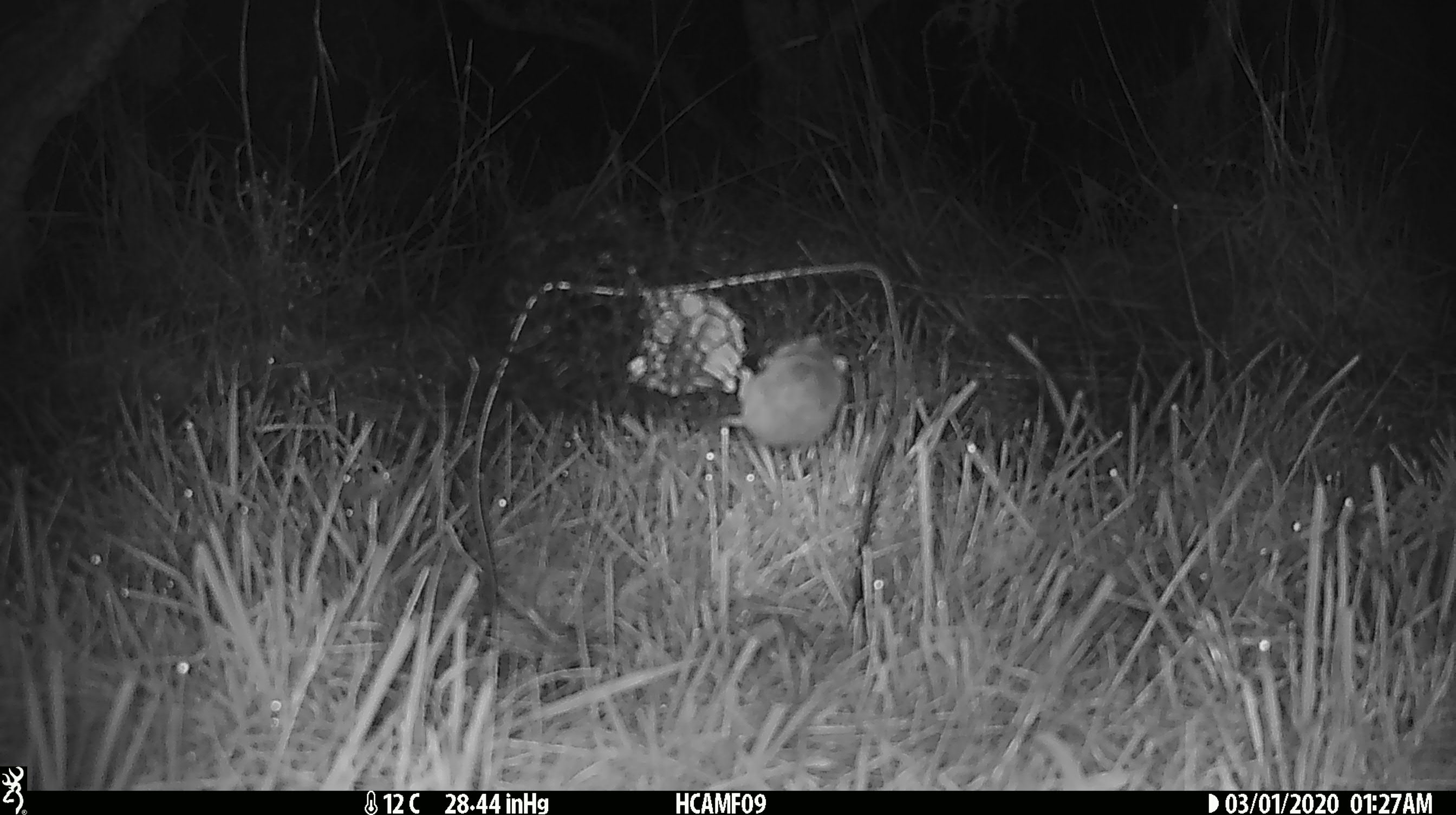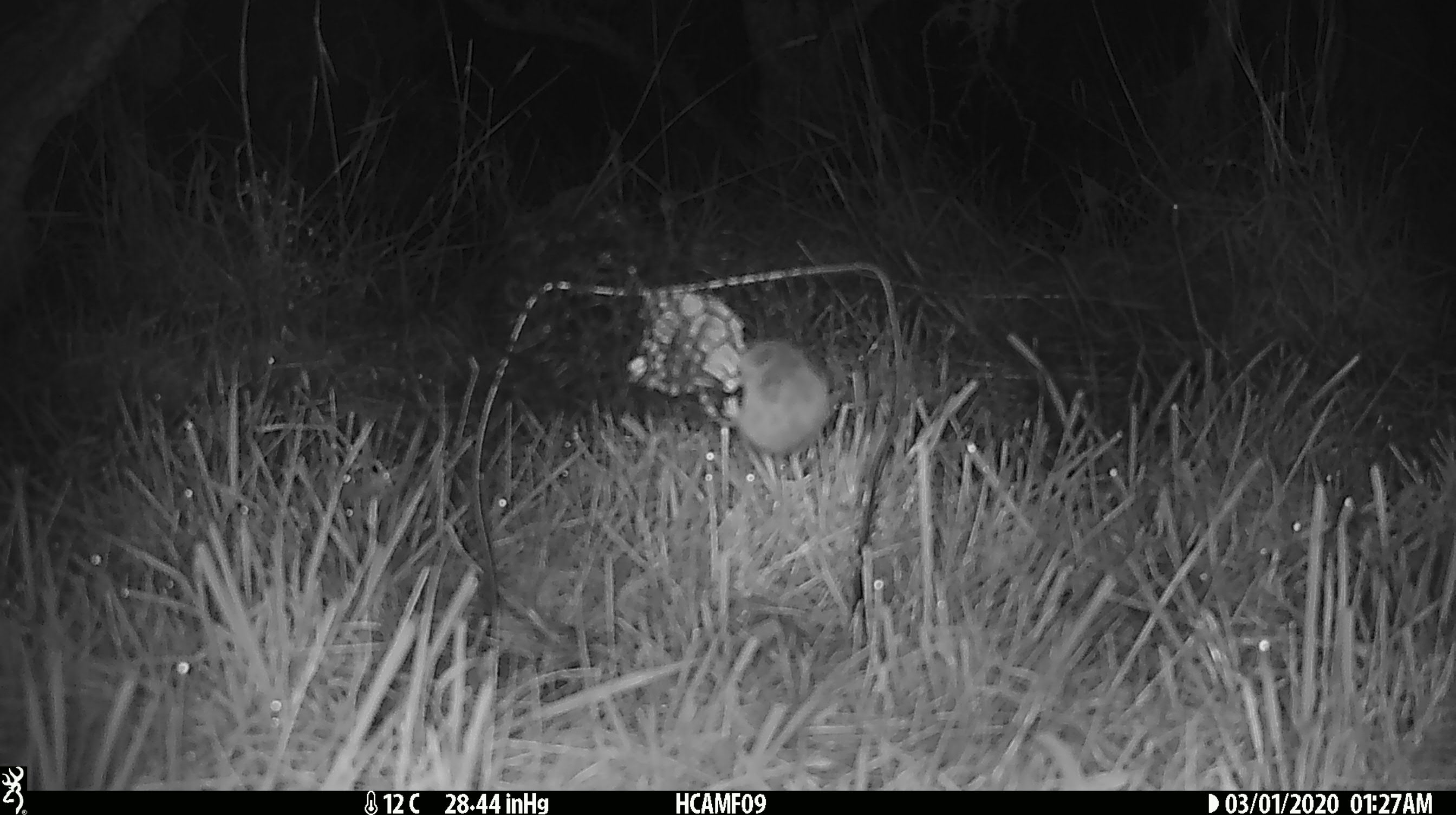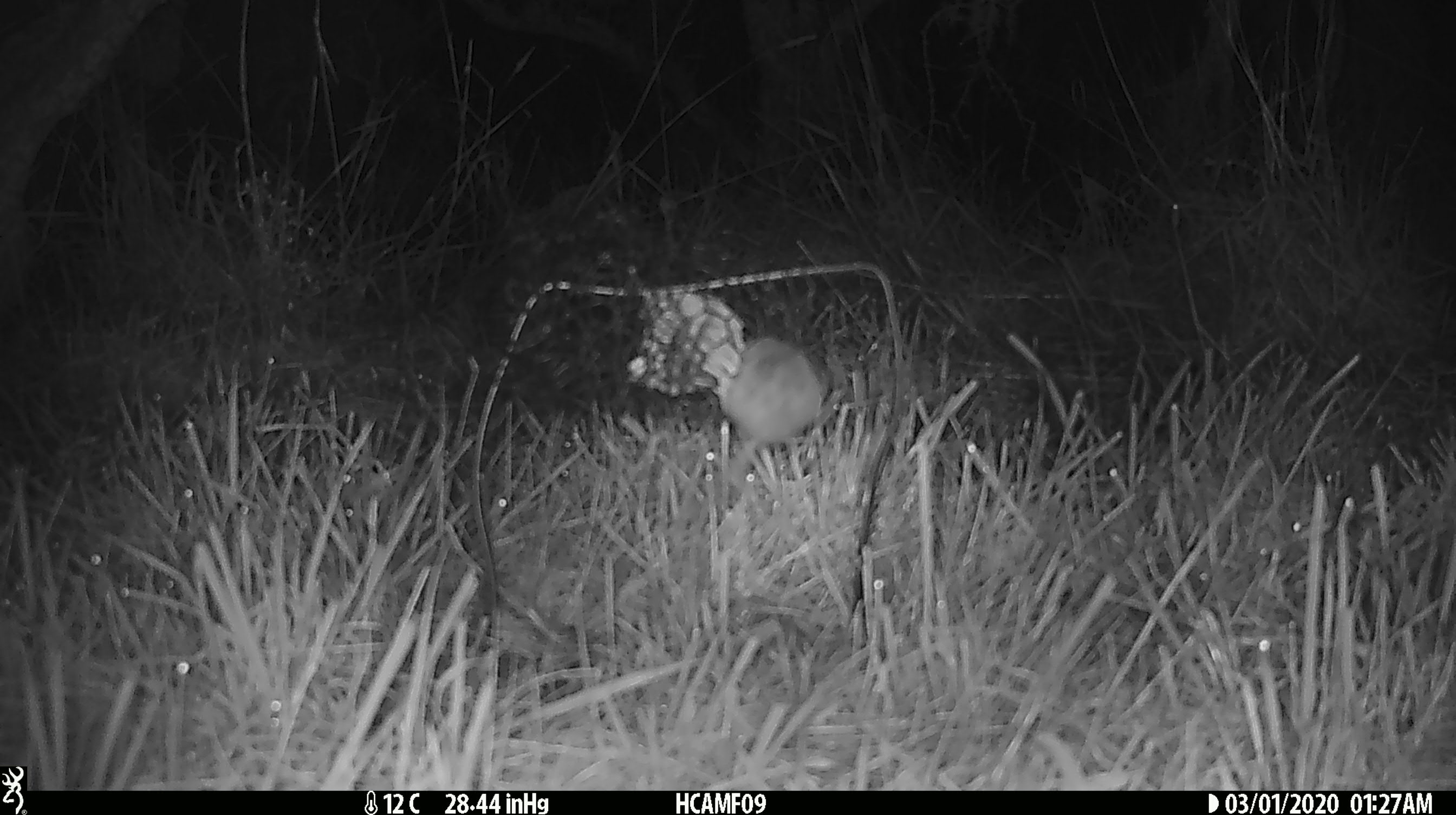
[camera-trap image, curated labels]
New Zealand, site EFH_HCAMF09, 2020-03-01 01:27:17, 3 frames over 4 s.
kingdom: Animalia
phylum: Chordata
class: Mammalia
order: Rodentia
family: Muridae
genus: Mus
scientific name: Mus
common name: mouse